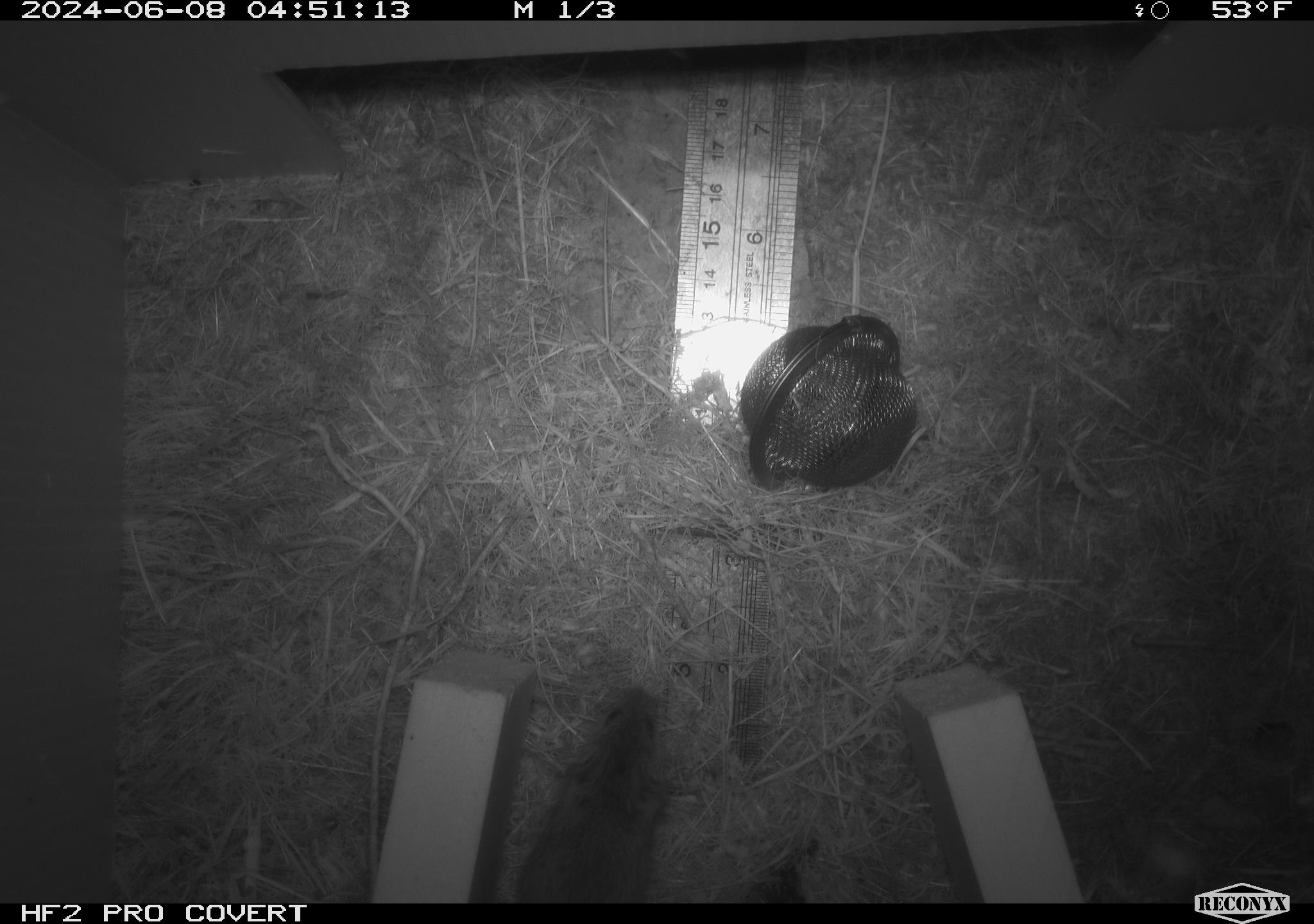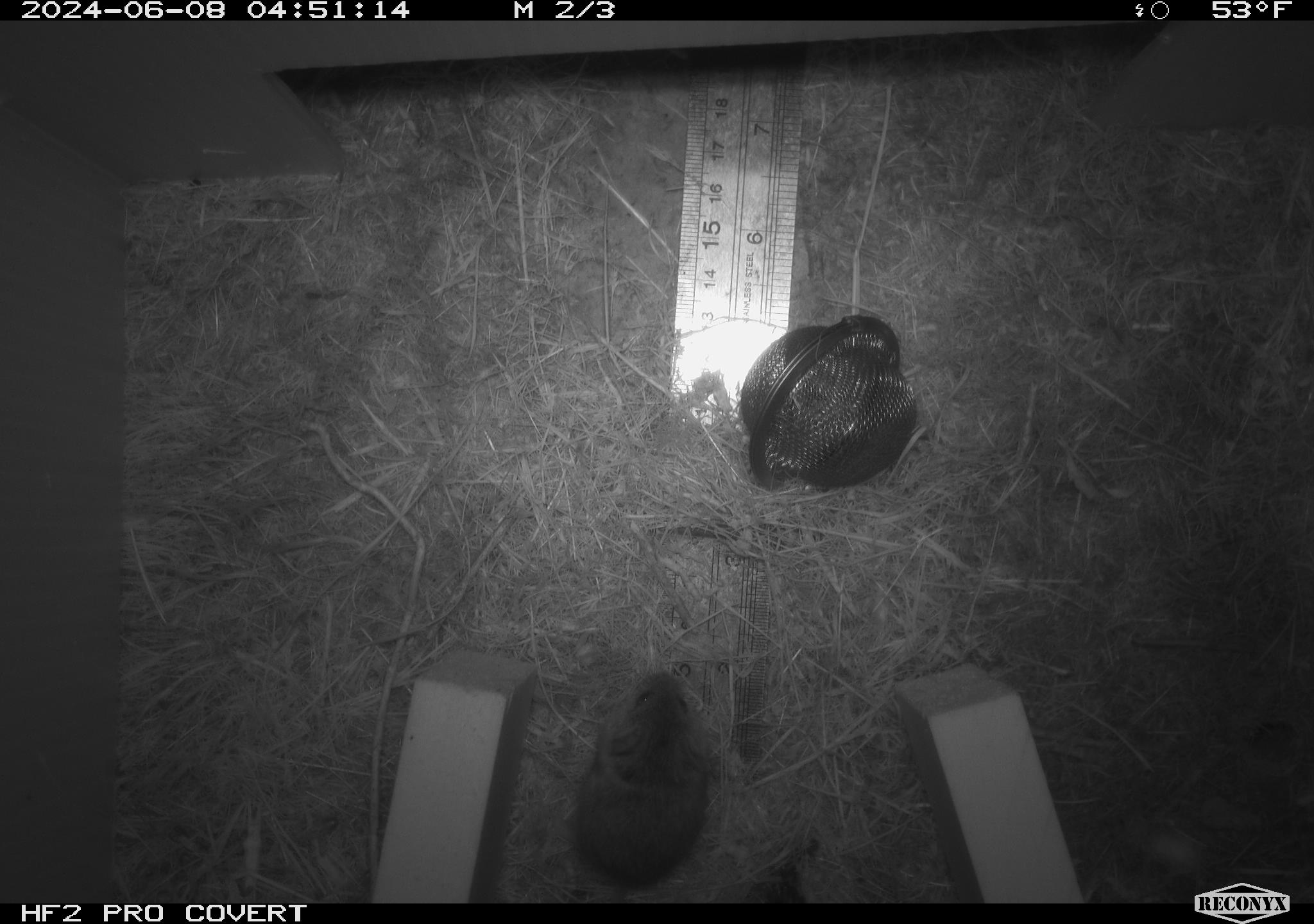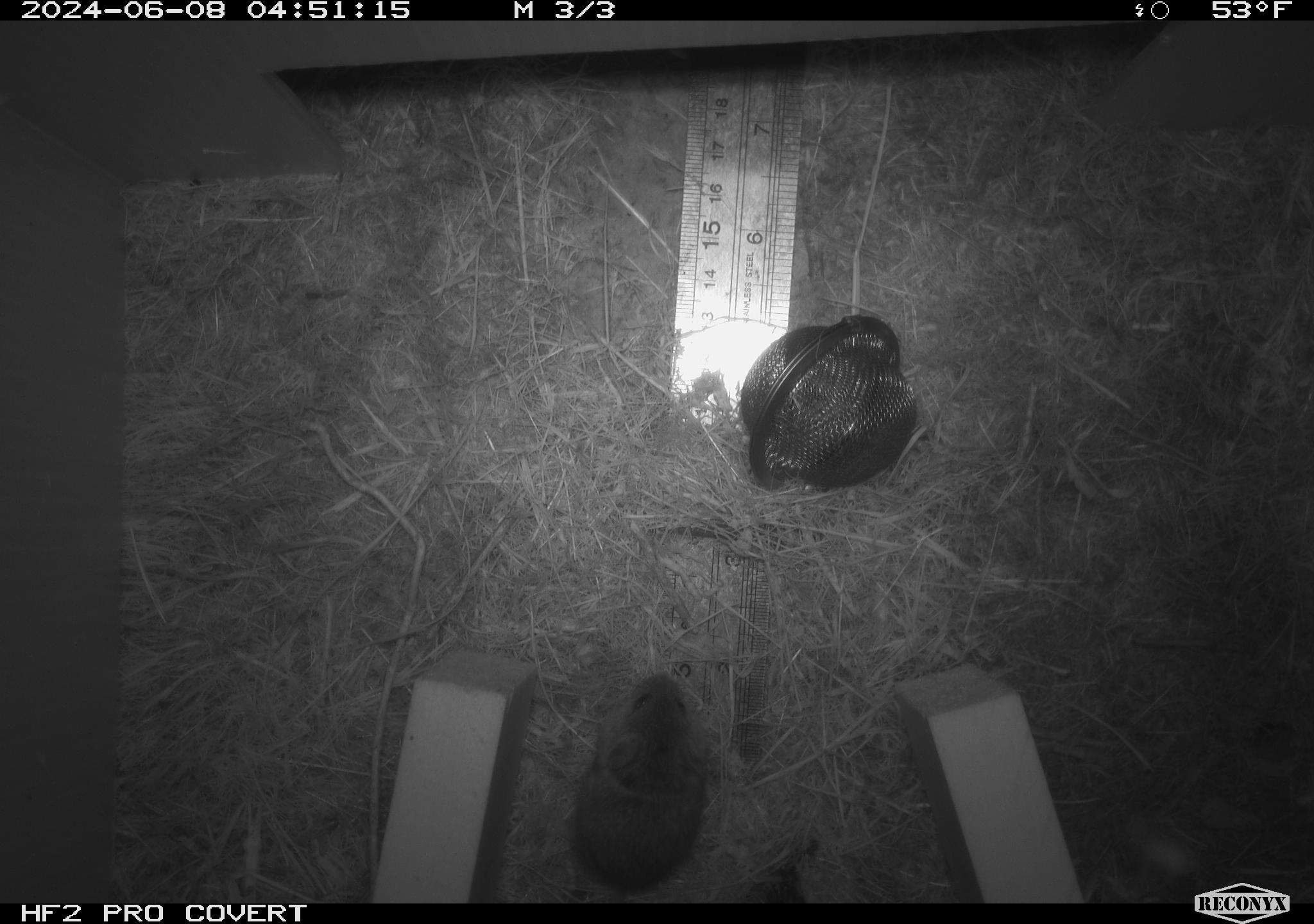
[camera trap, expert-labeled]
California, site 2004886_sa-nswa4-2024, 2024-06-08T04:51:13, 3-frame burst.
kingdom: Animalia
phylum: Chordata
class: Mammalia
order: Rodentia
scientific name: Rodentia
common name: rodent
Rodent (Rodentia).